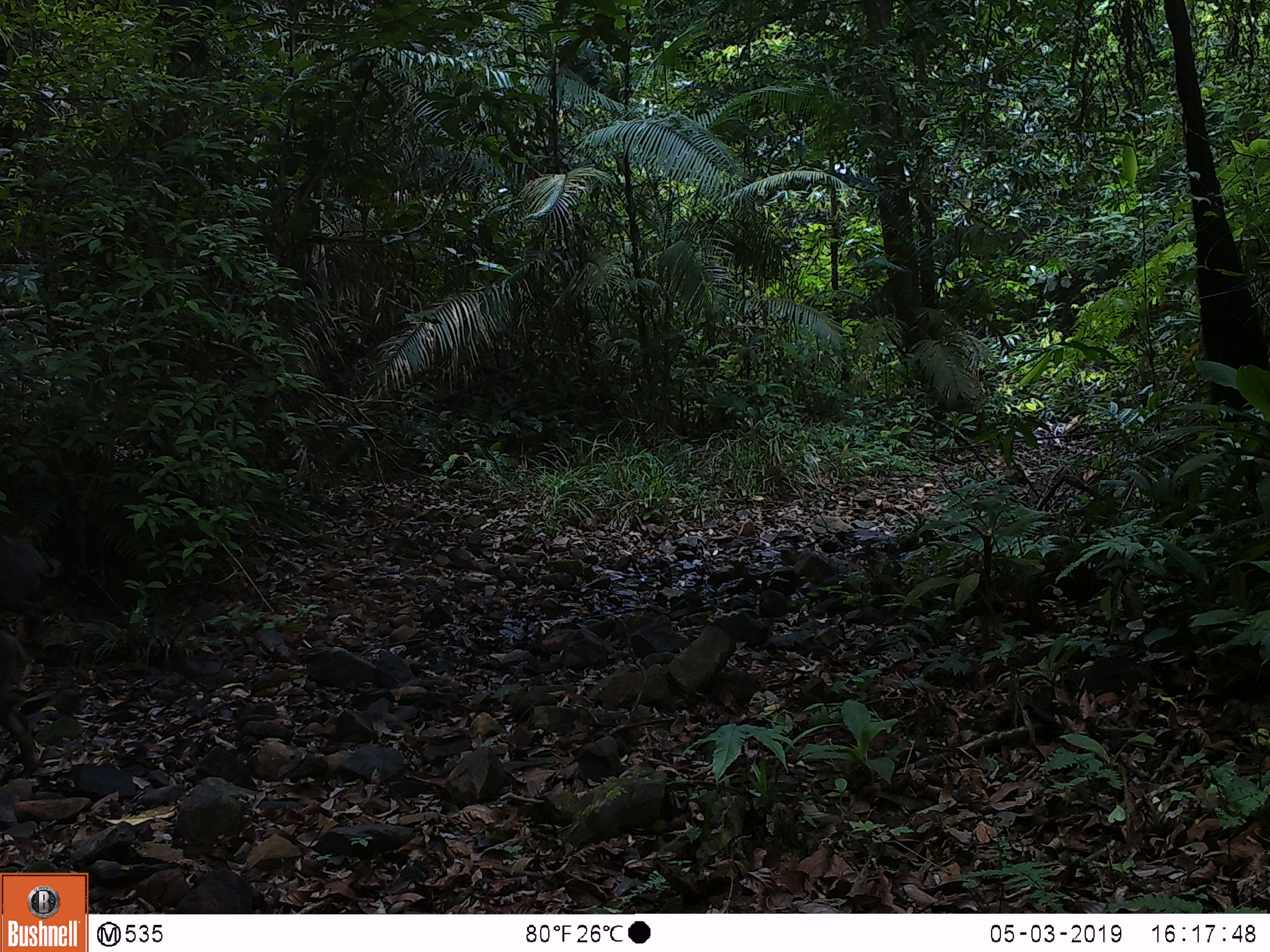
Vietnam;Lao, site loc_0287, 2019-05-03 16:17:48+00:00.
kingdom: Animalia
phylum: Chordata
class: Mammalia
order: Artiodactyla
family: Suidae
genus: Sus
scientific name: Sus scrofa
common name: eurasian wild pig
Eurasian wild pig (Sus scrofa). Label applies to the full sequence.